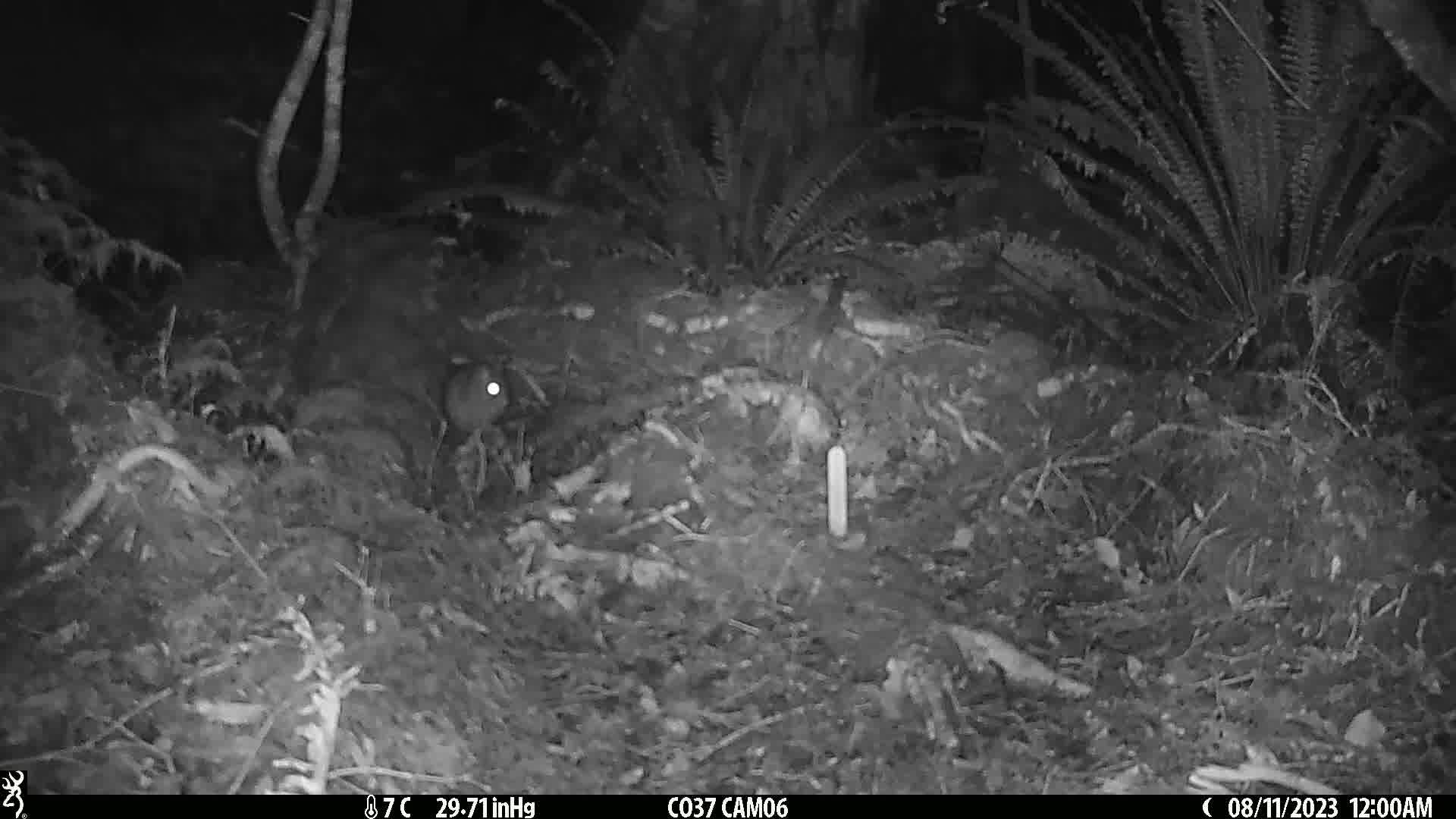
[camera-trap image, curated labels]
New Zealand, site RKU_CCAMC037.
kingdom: Animalia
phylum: Chordata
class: Mammalia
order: Rodentia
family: Muridae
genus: Rattus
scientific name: Rattus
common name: rat